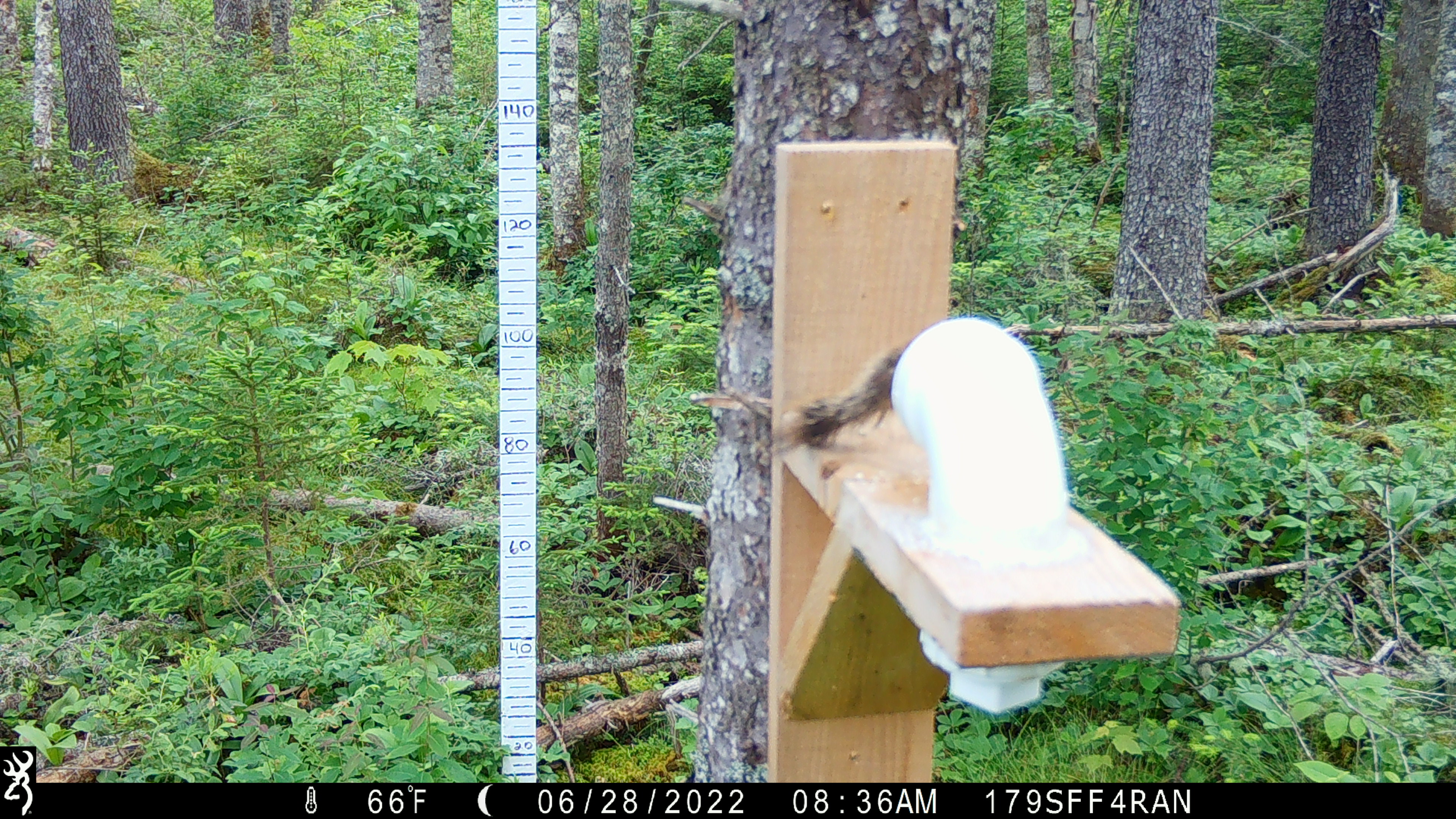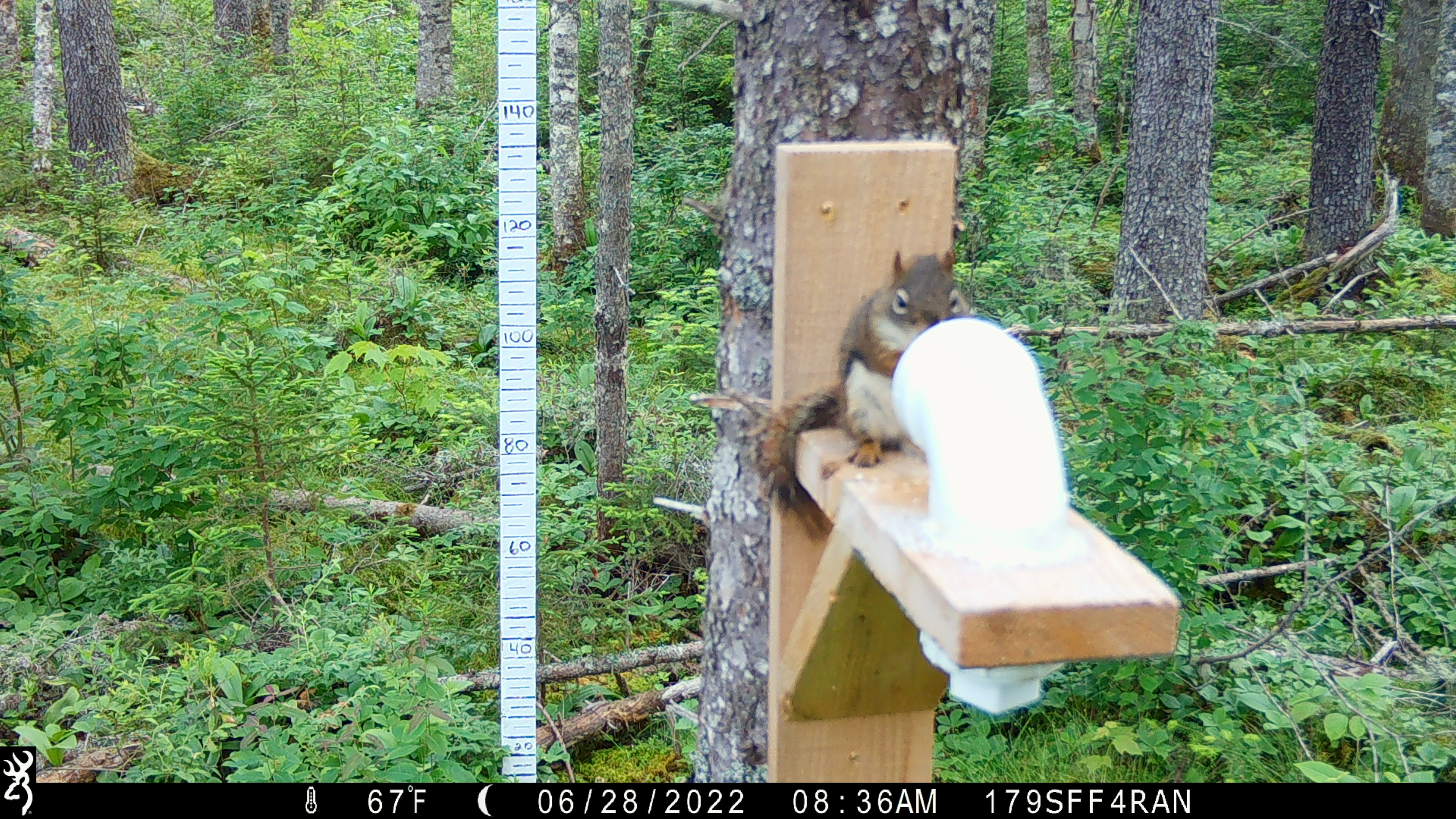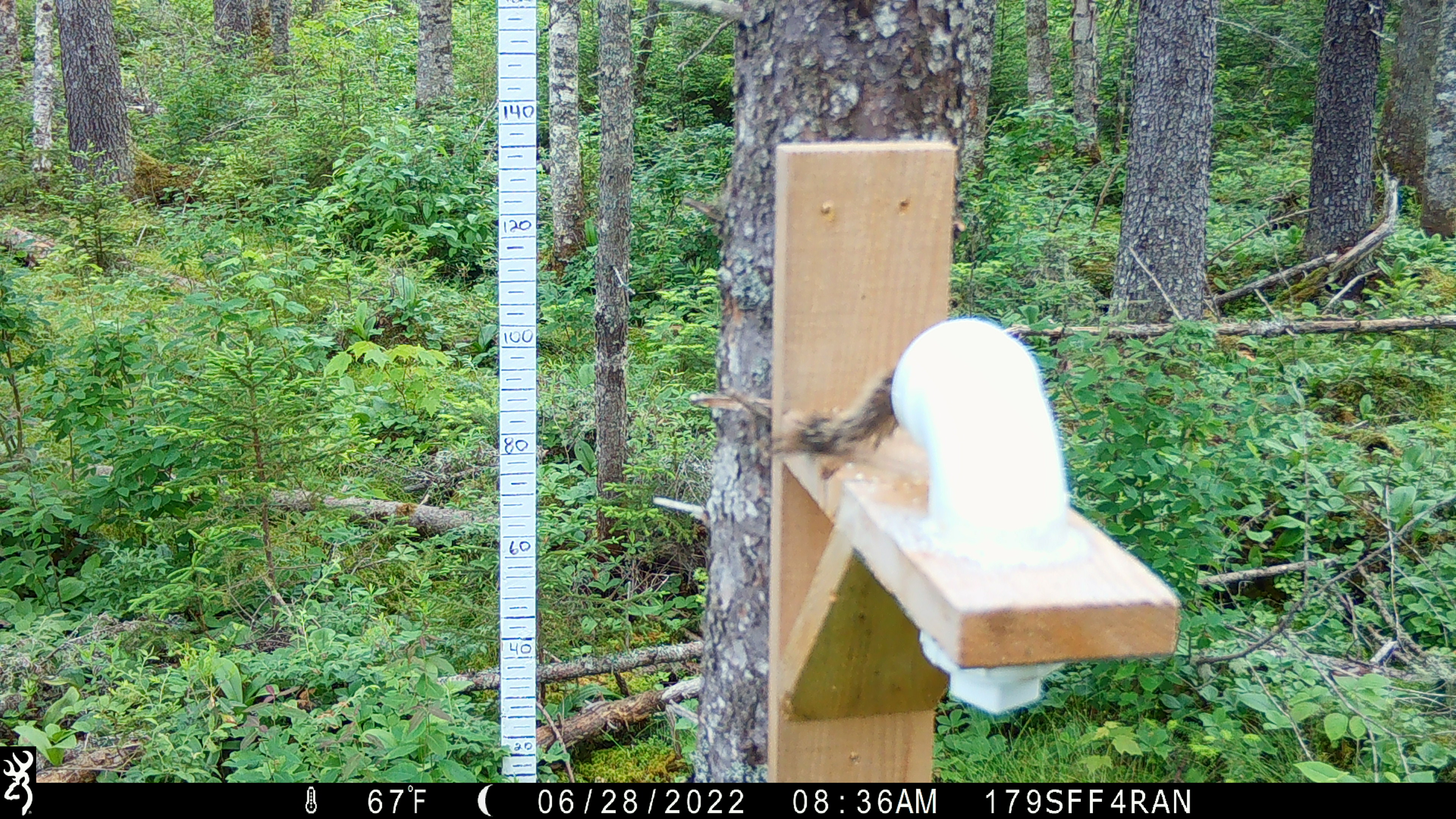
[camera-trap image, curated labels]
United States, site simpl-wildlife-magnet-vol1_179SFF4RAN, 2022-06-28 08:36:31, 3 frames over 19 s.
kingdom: Animalia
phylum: Chordata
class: Mammalia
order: Rodentia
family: Sciuridae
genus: Tamiasciurus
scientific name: Tamiasciurus hudsonicus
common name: red squirrel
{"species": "red squirrel (Tamiasciurus hudsonicus)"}